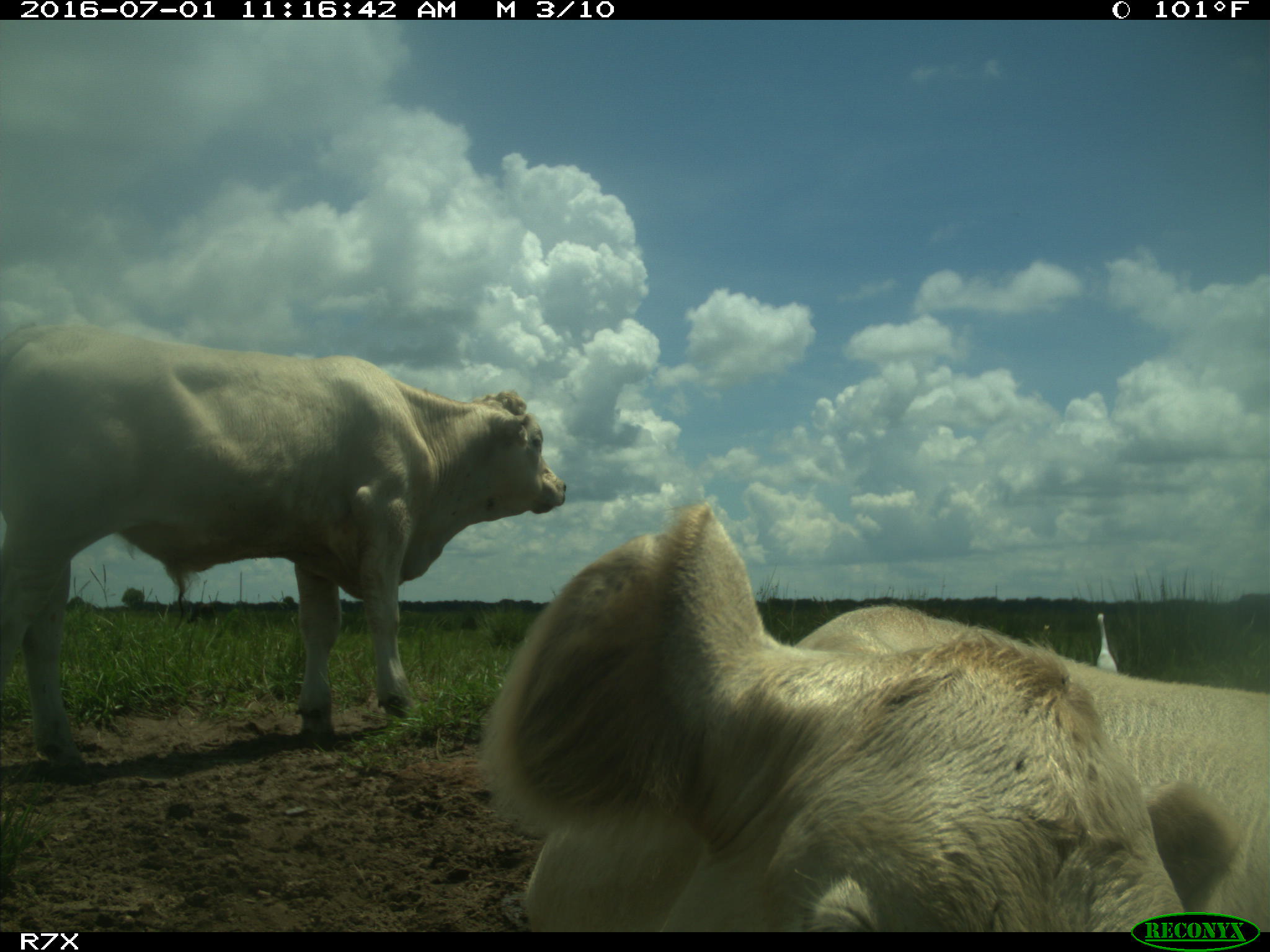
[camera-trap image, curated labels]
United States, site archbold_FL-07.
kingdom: Animalia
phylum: Chordata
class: Mammalia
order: Artiodactyla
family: Bovidae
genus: Bos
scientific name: Bos taurus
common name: domestic cow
Bos taurus (domestic cow).